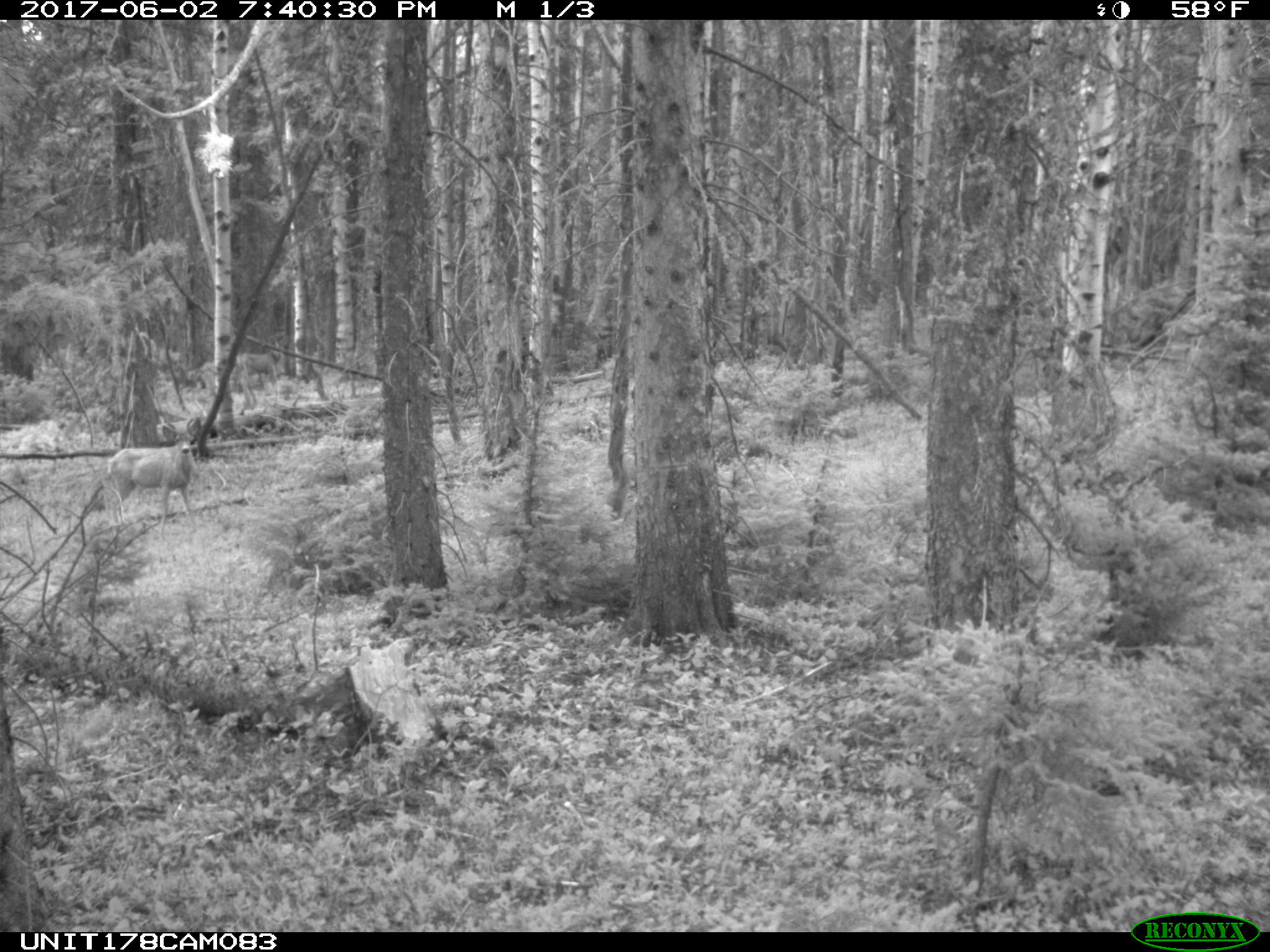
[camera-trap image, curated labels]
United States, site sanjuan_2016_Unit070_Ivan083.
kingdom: Animalia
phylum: Chordata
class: Mammalia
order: Artiodactyla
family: Cervidae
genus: Odocoileus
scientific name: Odocoileus hemionus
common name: mule deer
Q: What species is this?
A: Odocoileus hemionus (mule deer).